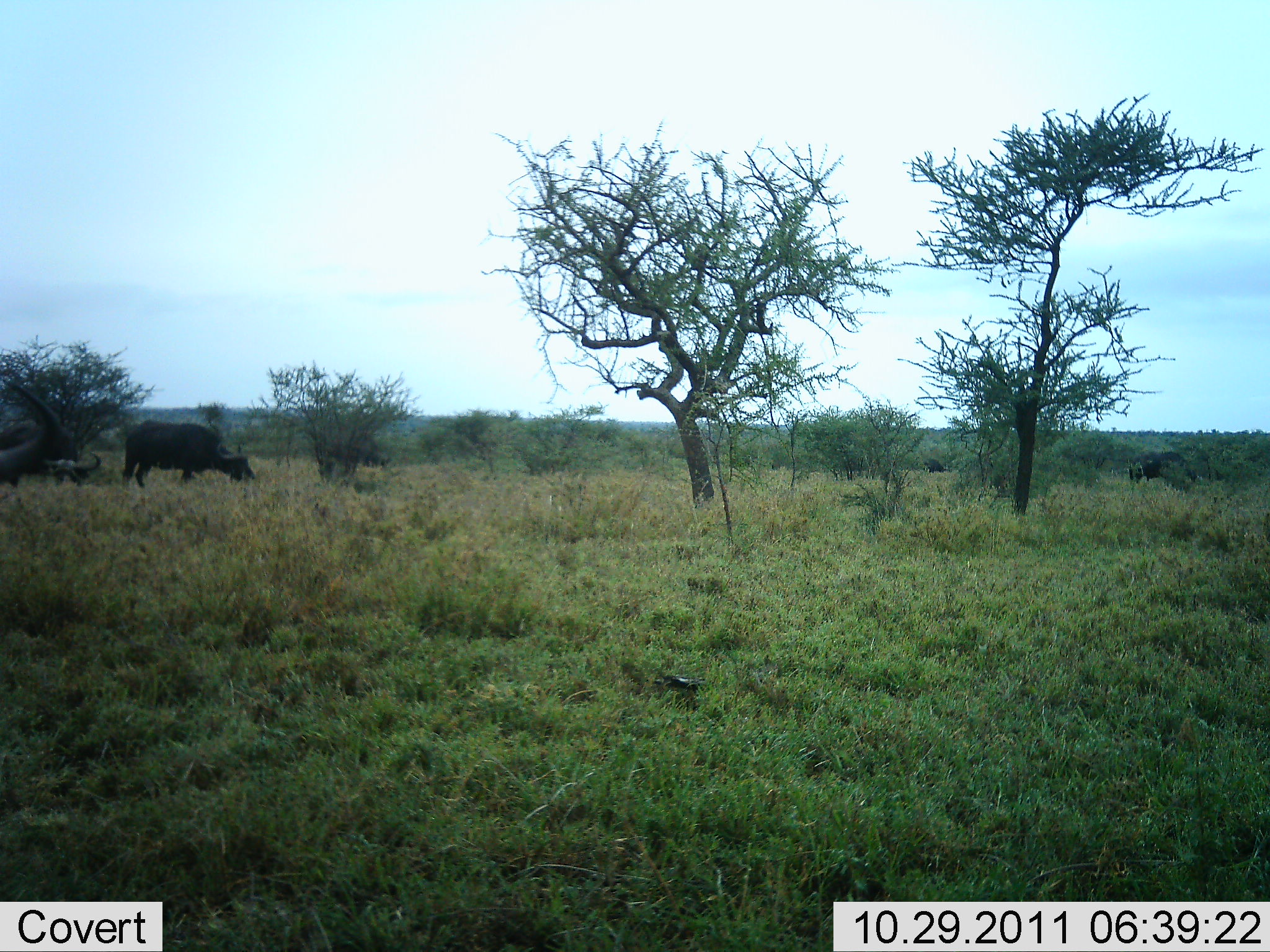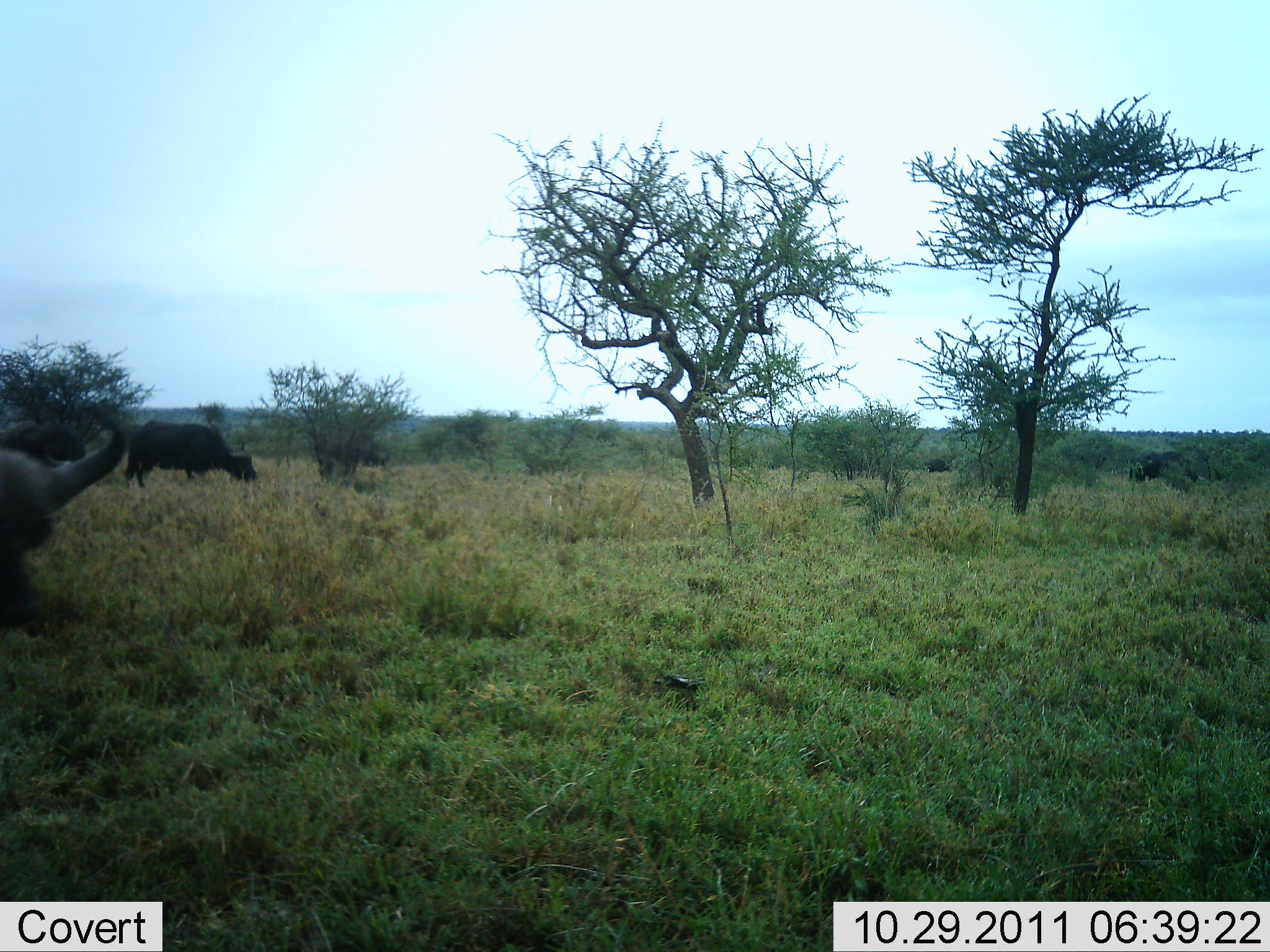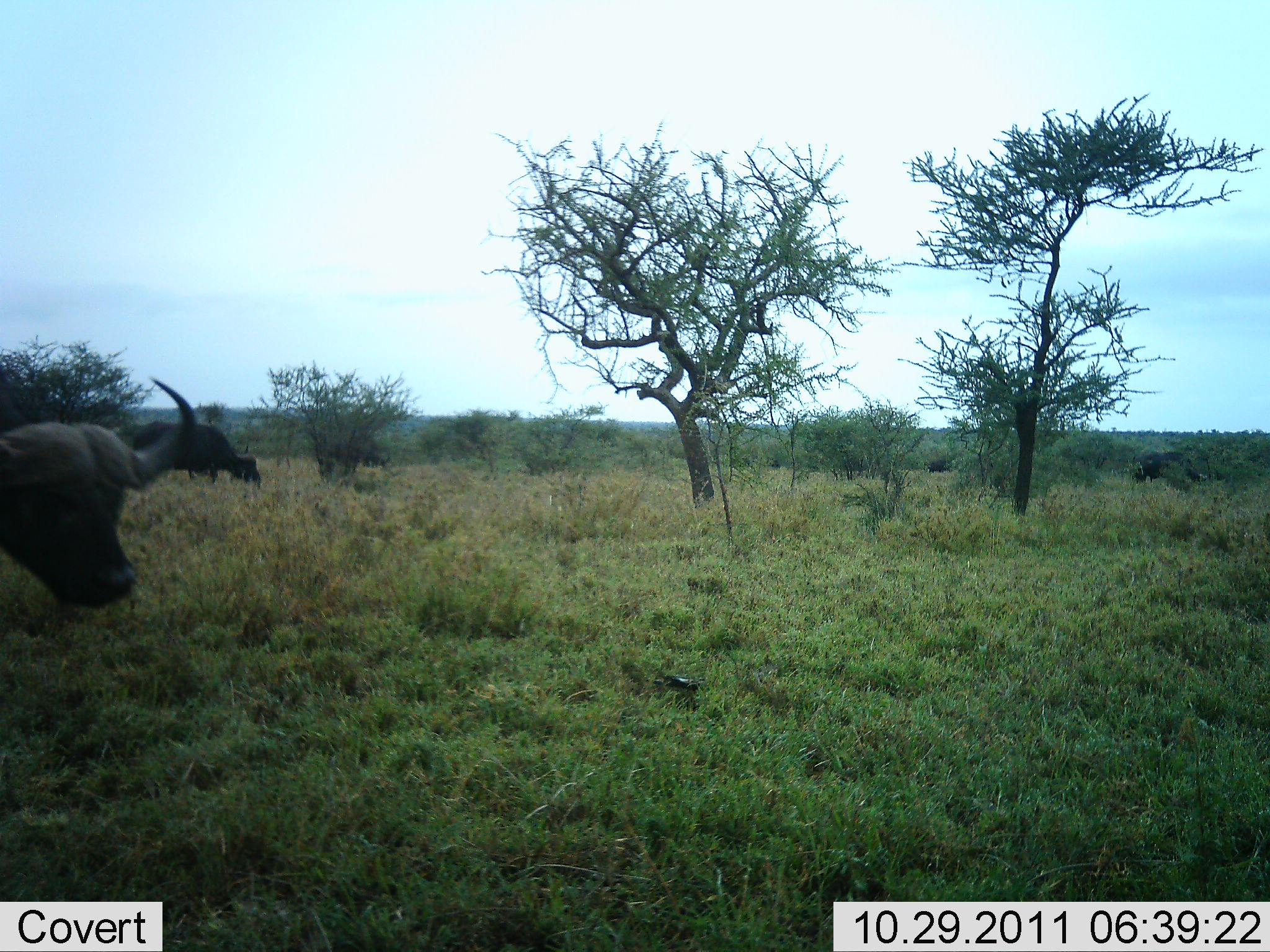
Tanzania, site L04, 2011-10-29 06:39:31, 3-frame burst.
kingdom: Animalia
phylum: Chordata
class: Mammalia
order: Artiodactyla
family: Bovidae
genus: Syncerus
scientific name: Syncerus caffer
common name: cape buffalo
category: buffalo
Buffalo (cape buffalo) (Syncerus caffer), count 4. Behavior (volunteer vote fractions): standing 31%, resting 0%, moving 54%, interacting 0%. Young present (vote fraction): 8%. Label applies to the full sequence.